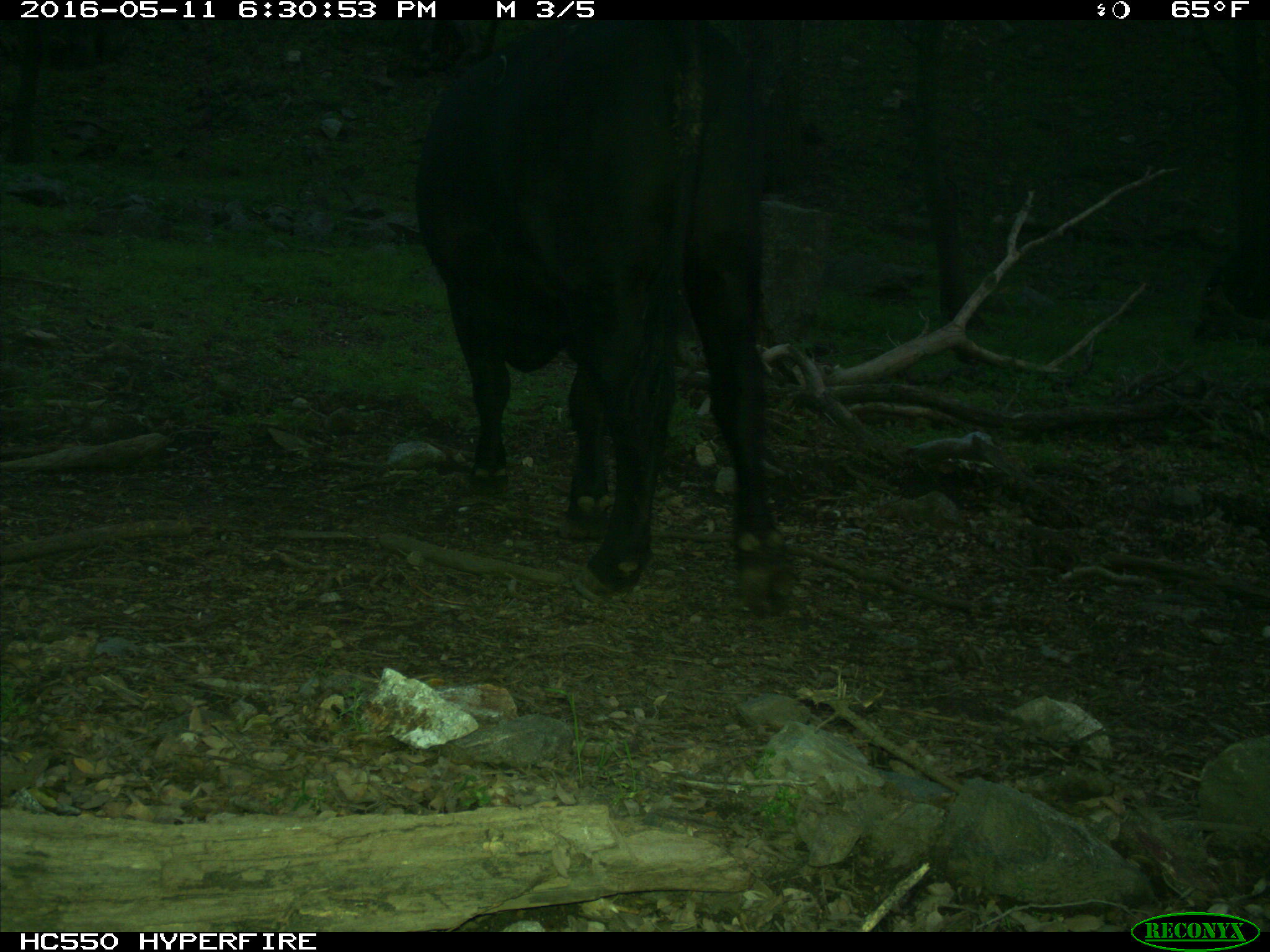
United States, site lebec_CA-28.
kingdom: Animalia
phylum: Chordata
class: Mammalia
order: Artiodactyla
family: Bovidae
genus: Bos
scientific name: Bos taurus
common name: domestic cow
Bos taurus (domestic cow).